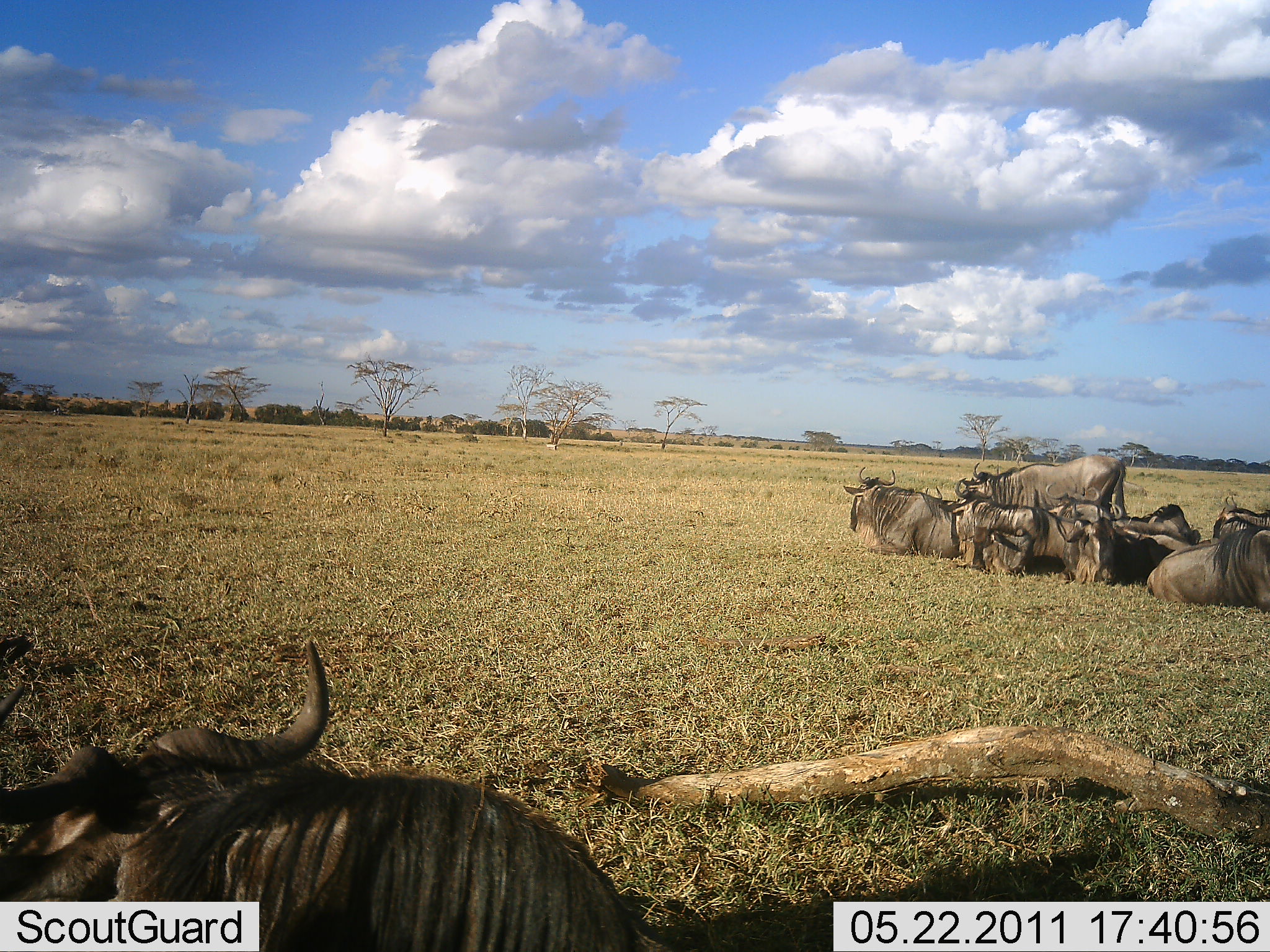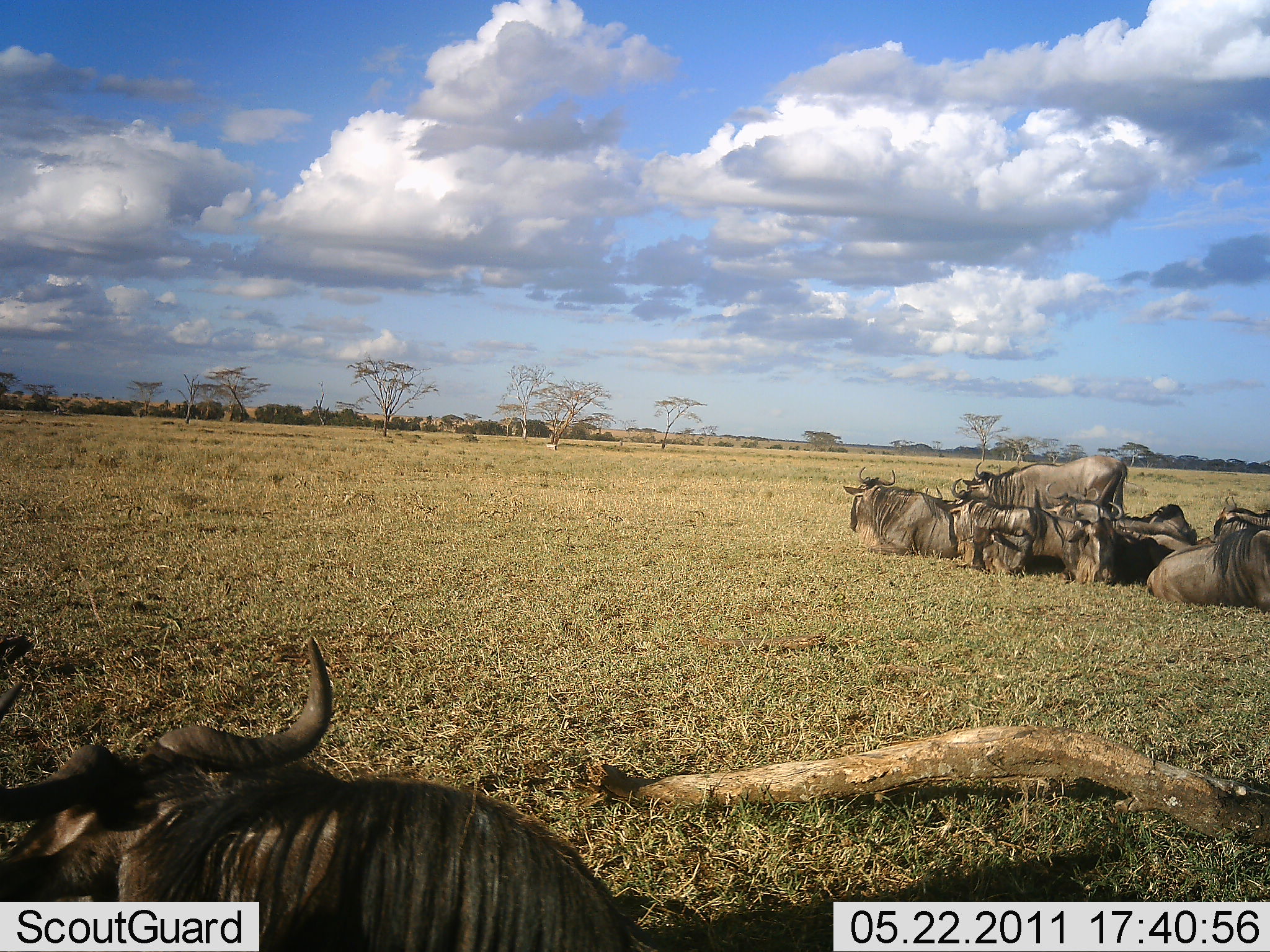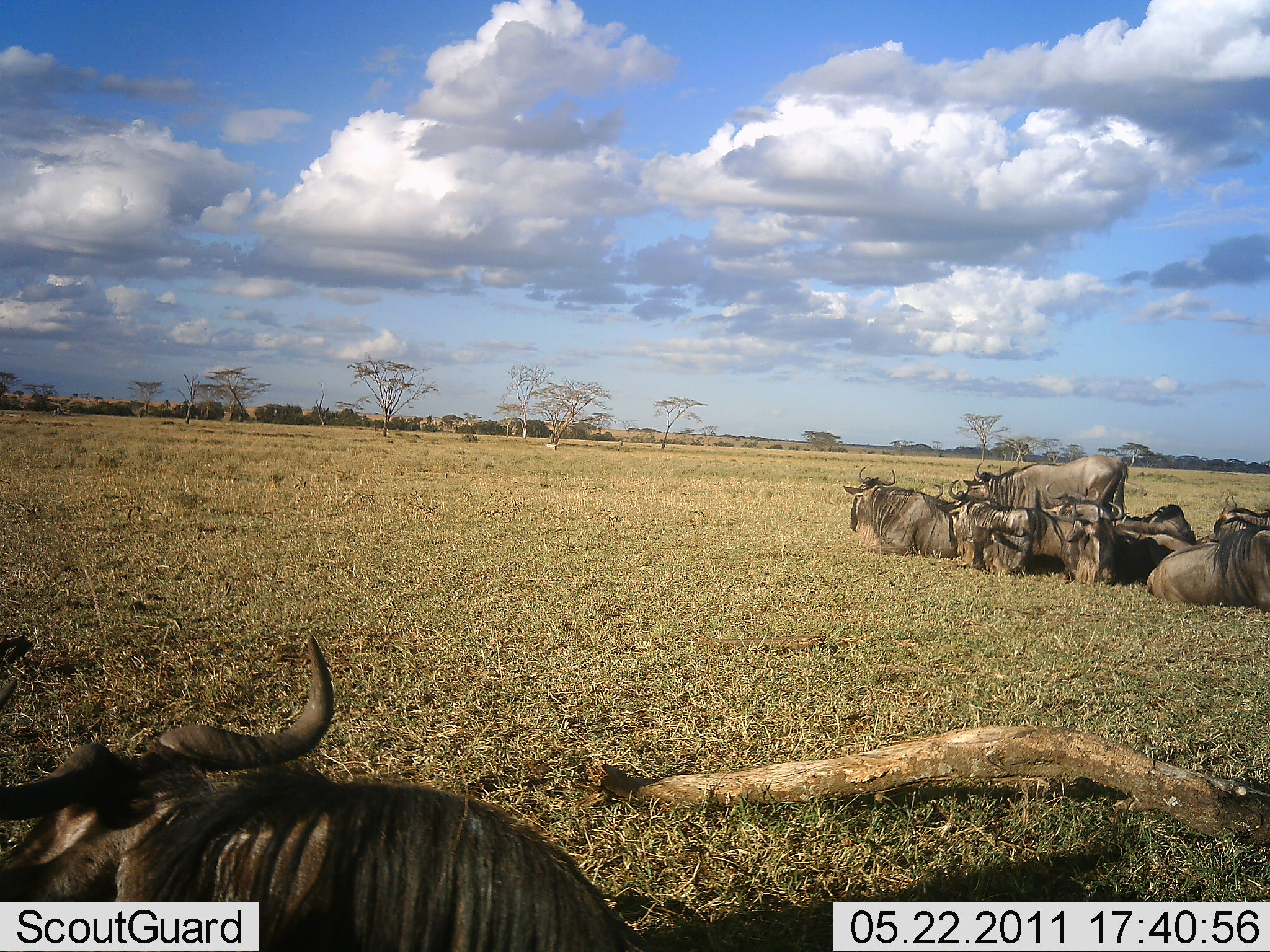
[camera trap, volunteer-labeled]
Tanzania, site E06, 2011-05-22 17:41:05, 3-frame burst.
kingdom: Animalia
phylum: Chordata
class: Mammalia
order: Artiodactyla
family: Bovidae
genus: Connochaetes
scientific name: Connochaetes taurinus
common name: blue wildebeest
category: wildebeest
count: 7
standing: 8%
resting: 100%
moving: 0%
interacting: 8%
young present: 0%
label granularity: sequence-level